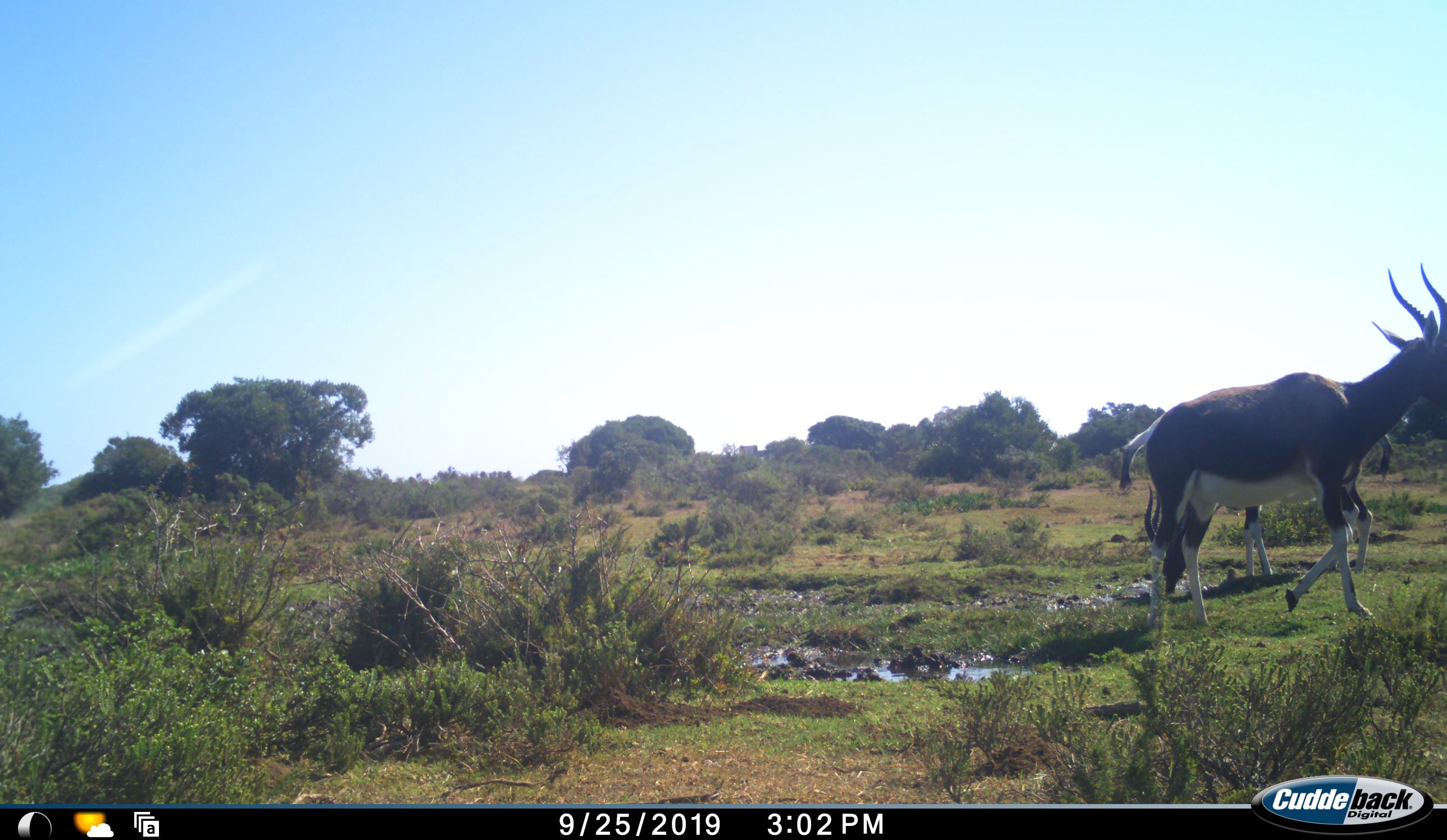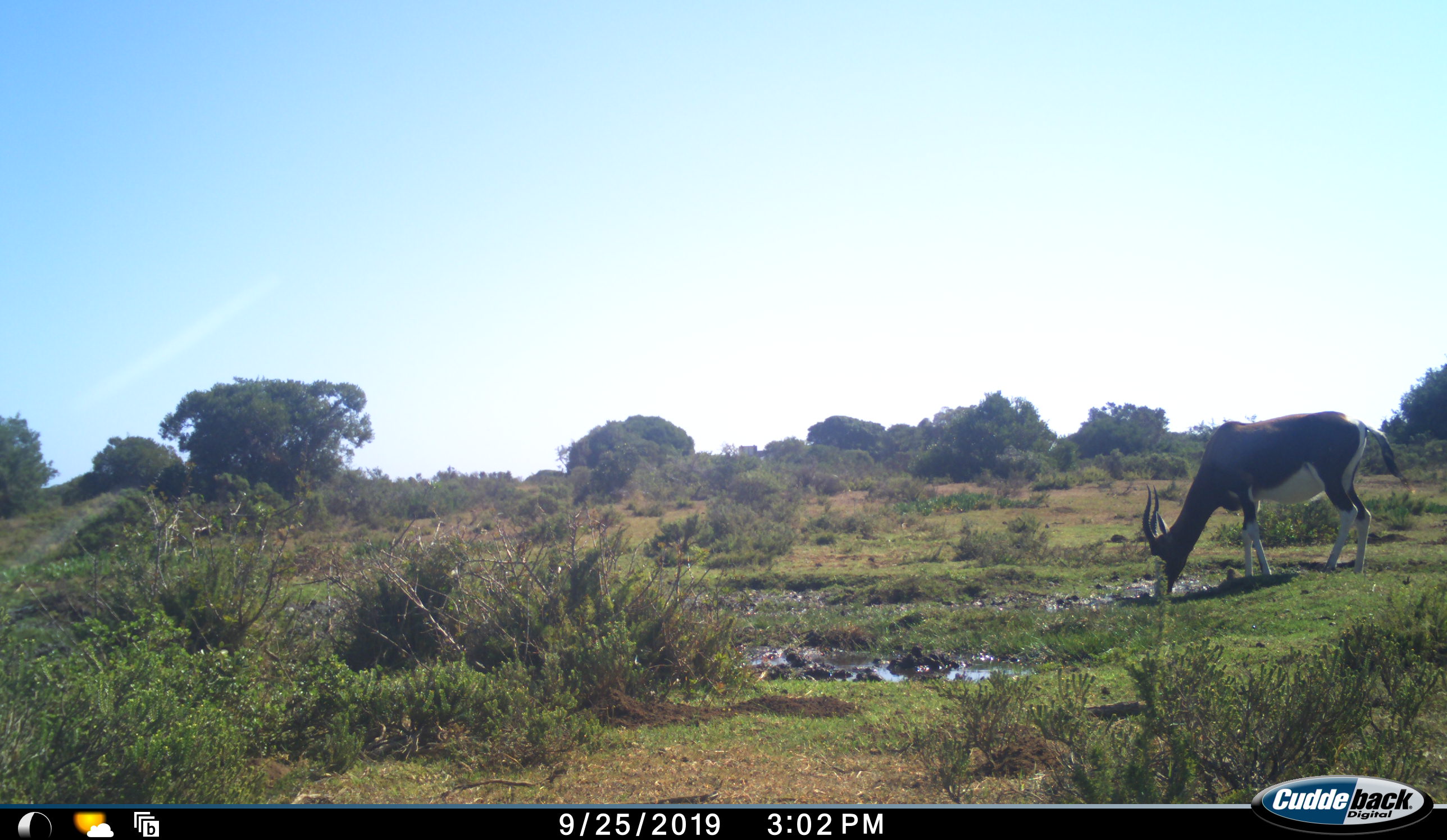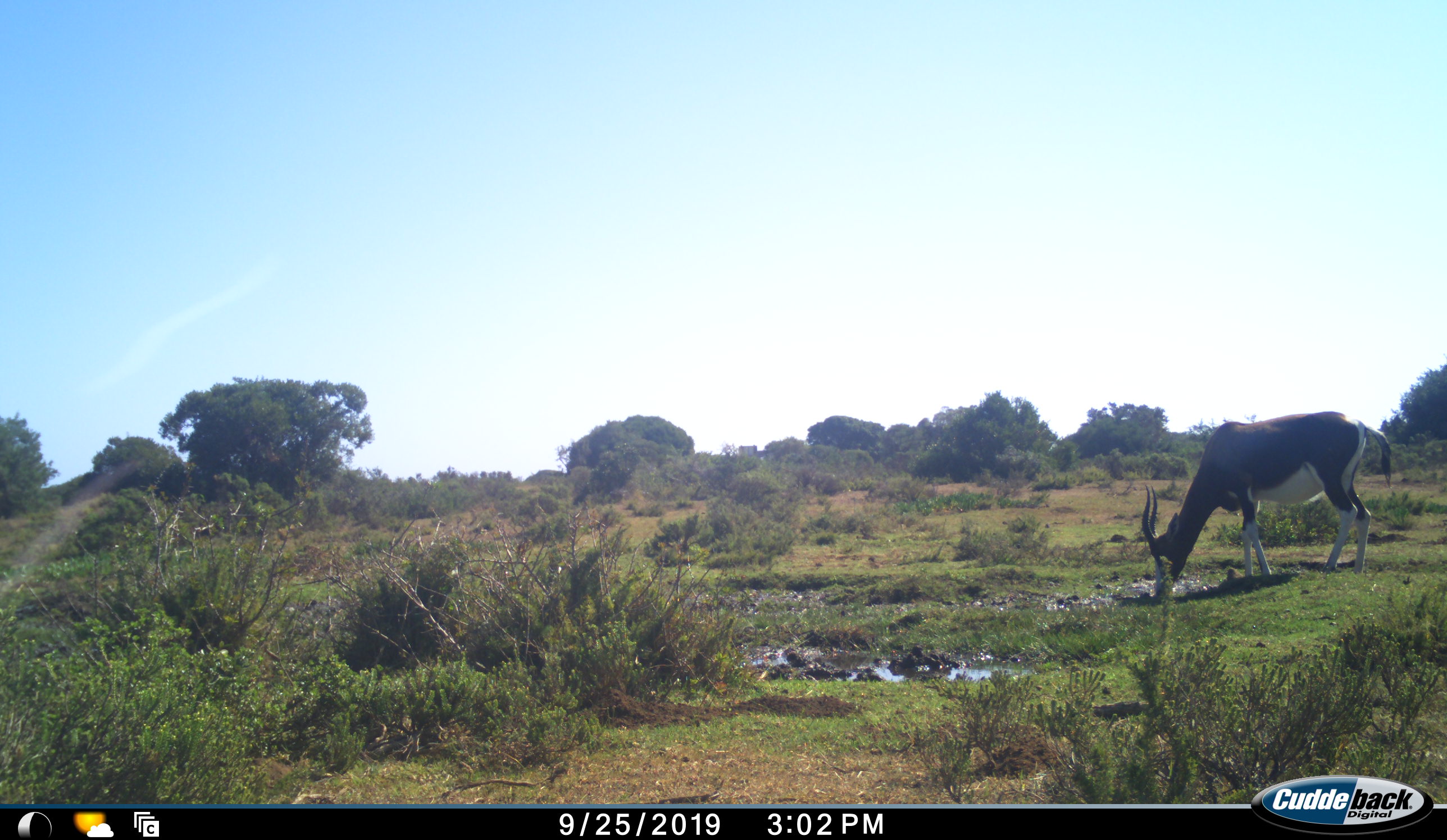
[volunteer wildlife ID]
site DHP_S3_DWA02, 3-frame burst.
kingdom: Animalia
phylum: Chordata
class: Mammalia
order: Artiodactyla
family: Bovidae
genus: Damaliscus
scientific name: Damaliscus pygargus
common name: bontebok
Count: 2.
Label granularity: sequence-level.